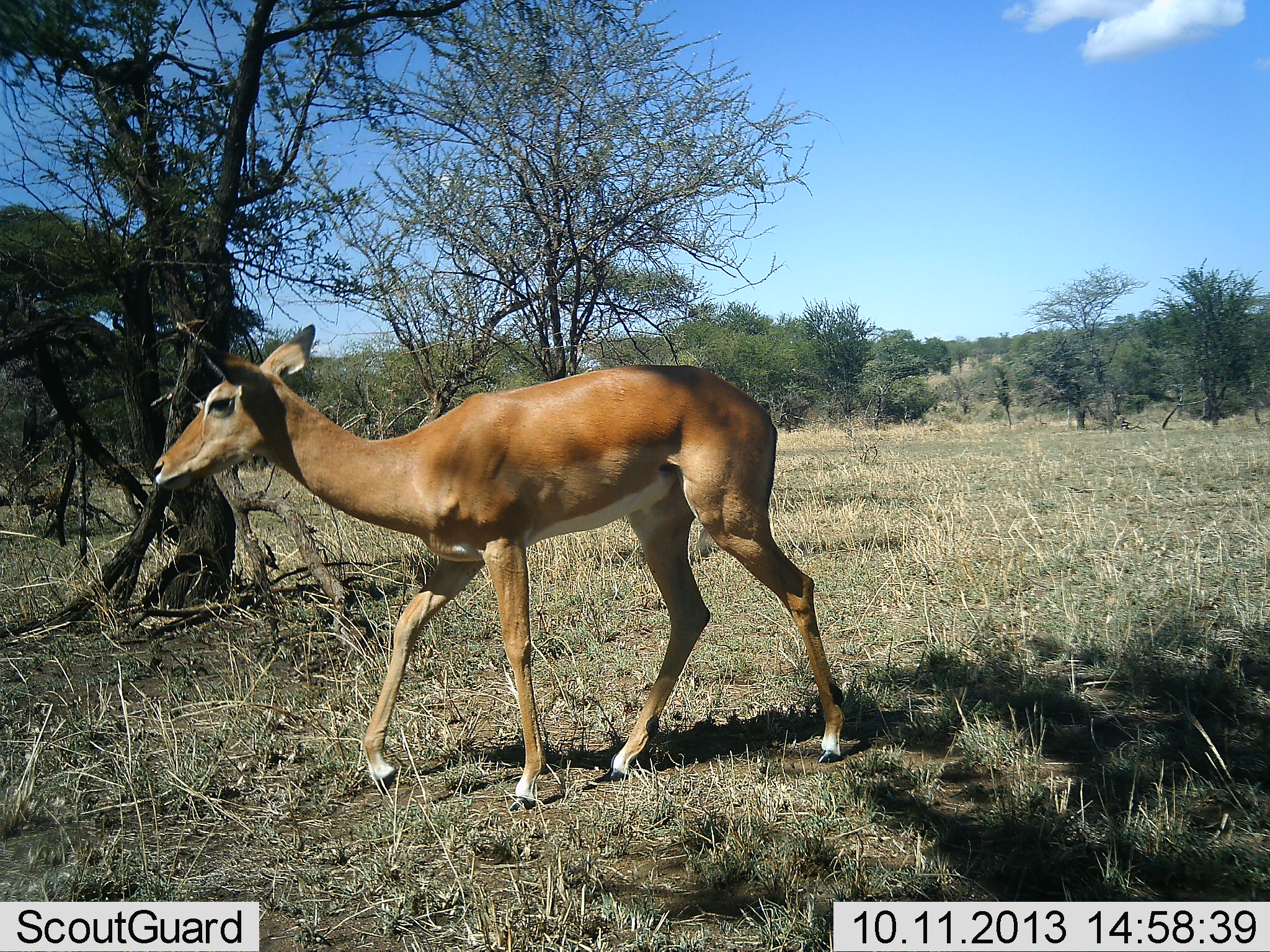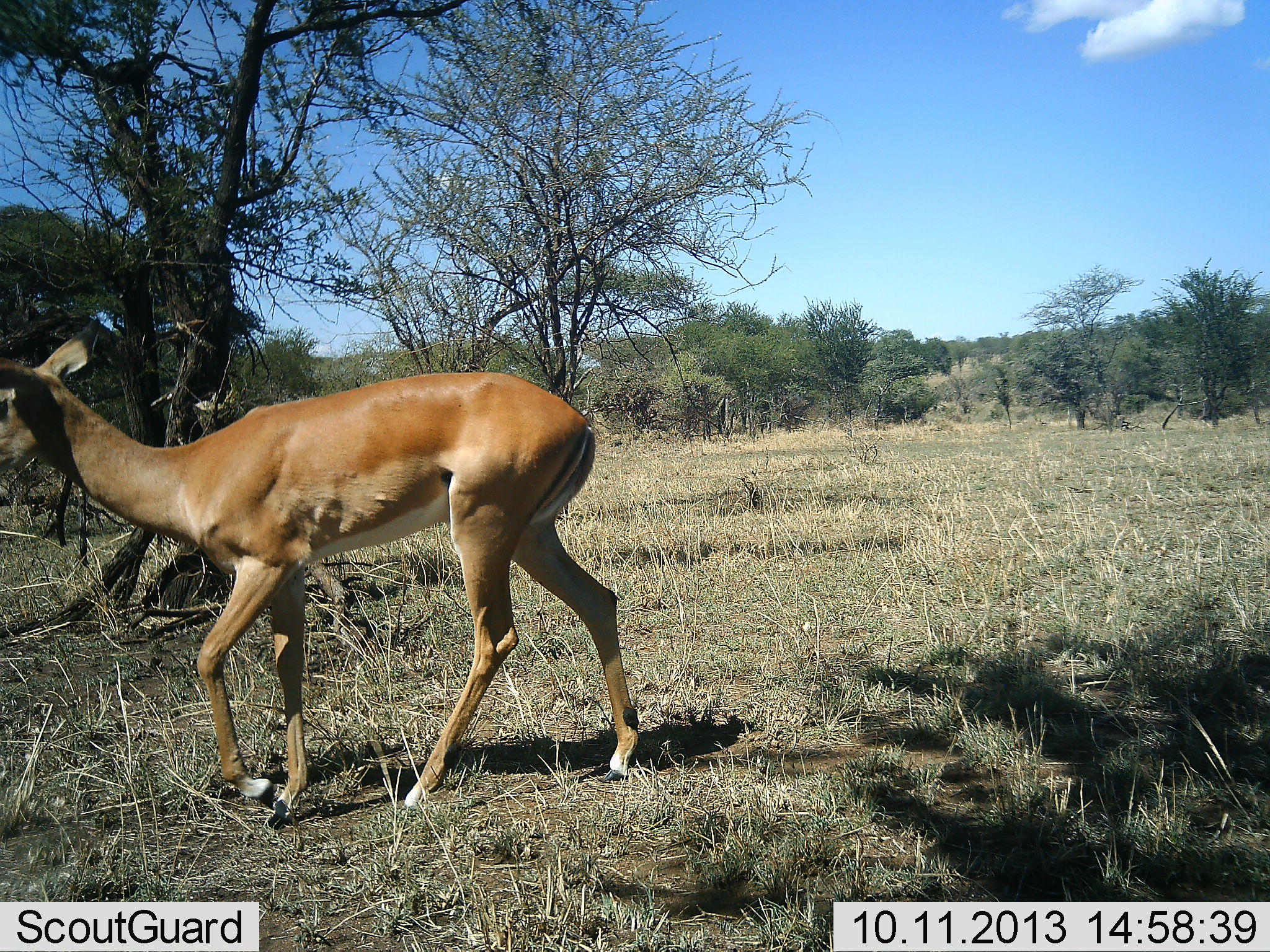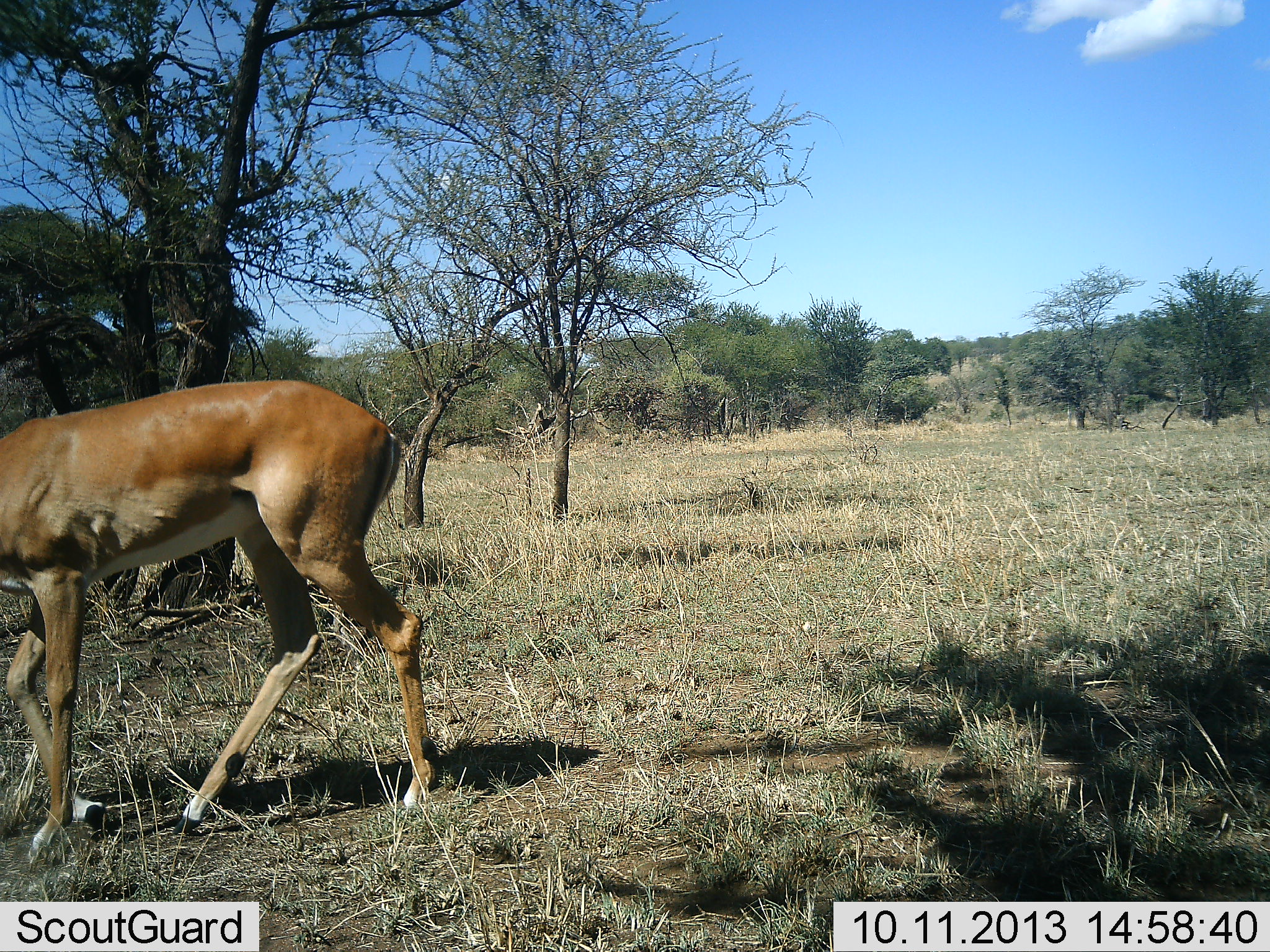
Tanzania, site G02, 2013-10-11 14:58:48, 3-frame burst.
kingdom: Animalia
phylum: Chordata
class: Mammalia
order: Artiodactyla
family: Bovidae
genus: Aepyceros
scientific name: Aepyceros melampus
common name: impala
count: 1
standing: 0%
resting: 0%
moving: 100%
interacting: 0%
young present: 0%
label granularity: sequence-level